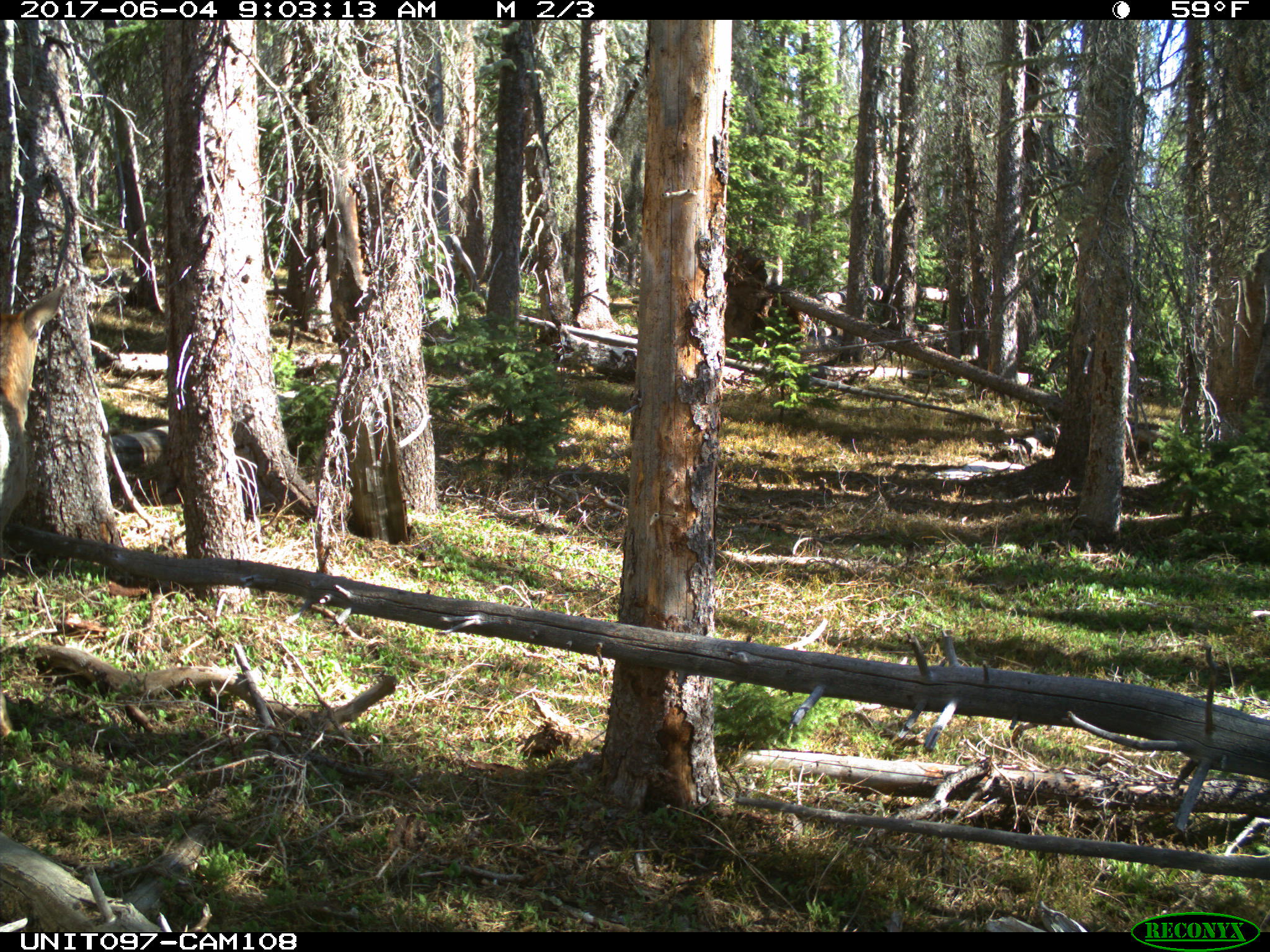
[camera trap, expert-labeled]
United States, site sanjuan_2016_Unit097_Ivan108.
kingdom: Animalia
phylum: Chordata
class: Mammalia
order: Artiodactyla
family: Cervidae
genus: Cervus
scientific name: Cervus elaphus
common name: red deer